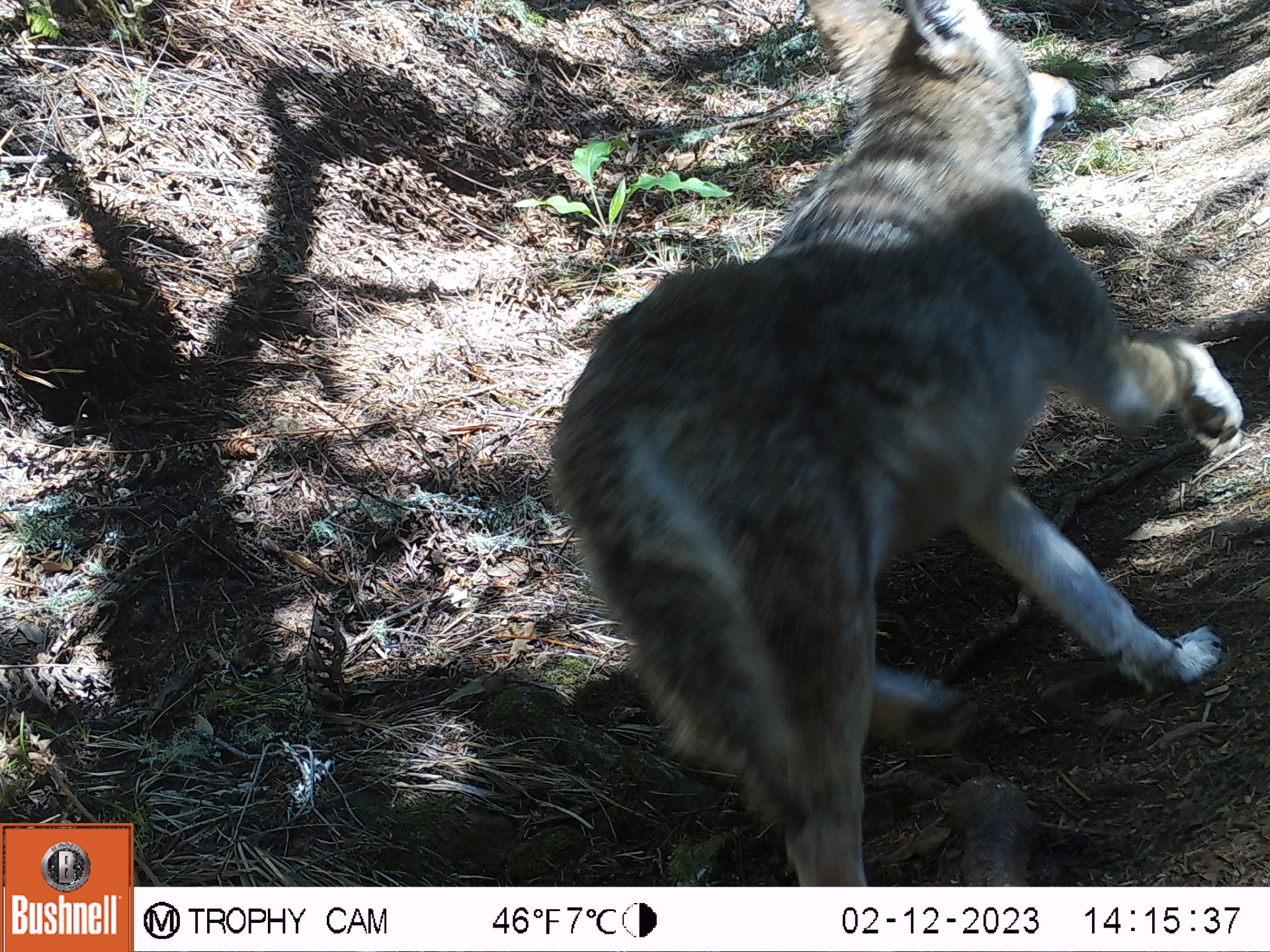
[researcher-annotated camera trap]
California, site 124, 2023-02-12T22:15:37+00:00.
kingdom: Animalia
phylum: Chordata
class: Mammalia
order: Carnivora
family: Canidae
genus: Canis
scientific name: Canis latrans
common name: coyote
Coyote (Canis latrans).